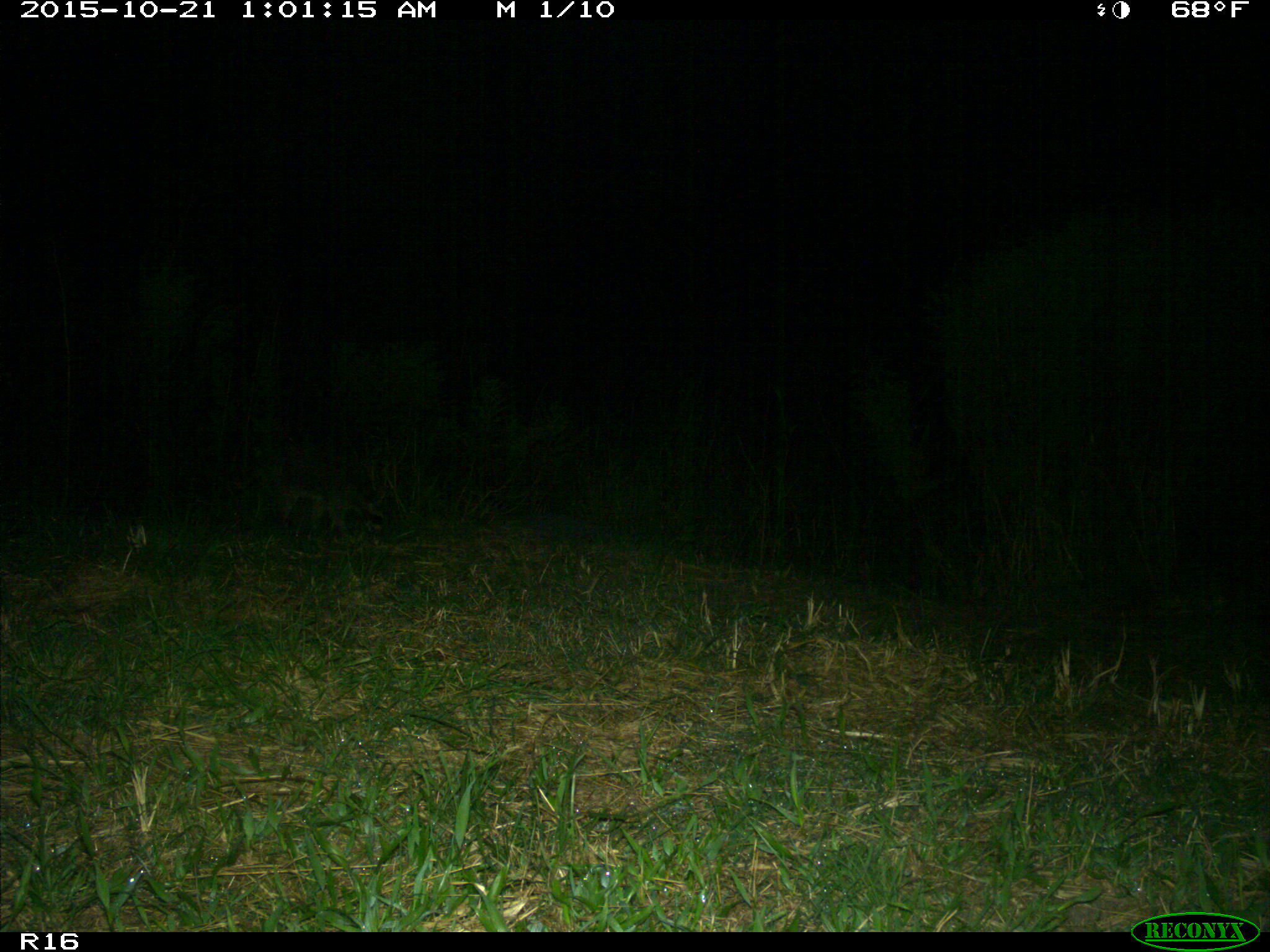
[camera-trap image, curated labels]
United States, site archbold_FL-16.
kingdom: Animalia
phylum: Chordata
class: Mammalia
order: Carnivora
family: Procyonidae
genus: Procyon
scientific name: Procyon lotor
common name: common raccoon